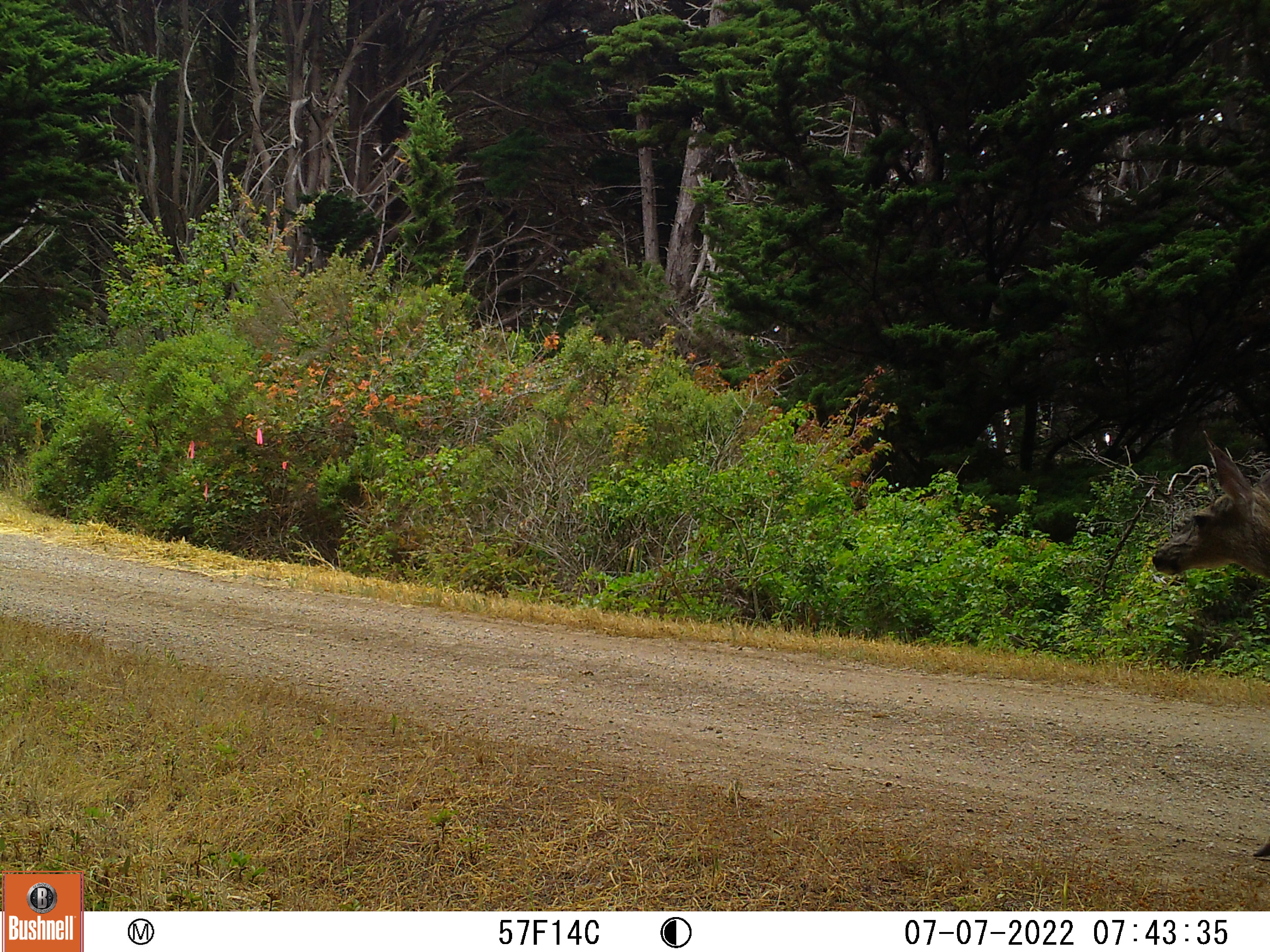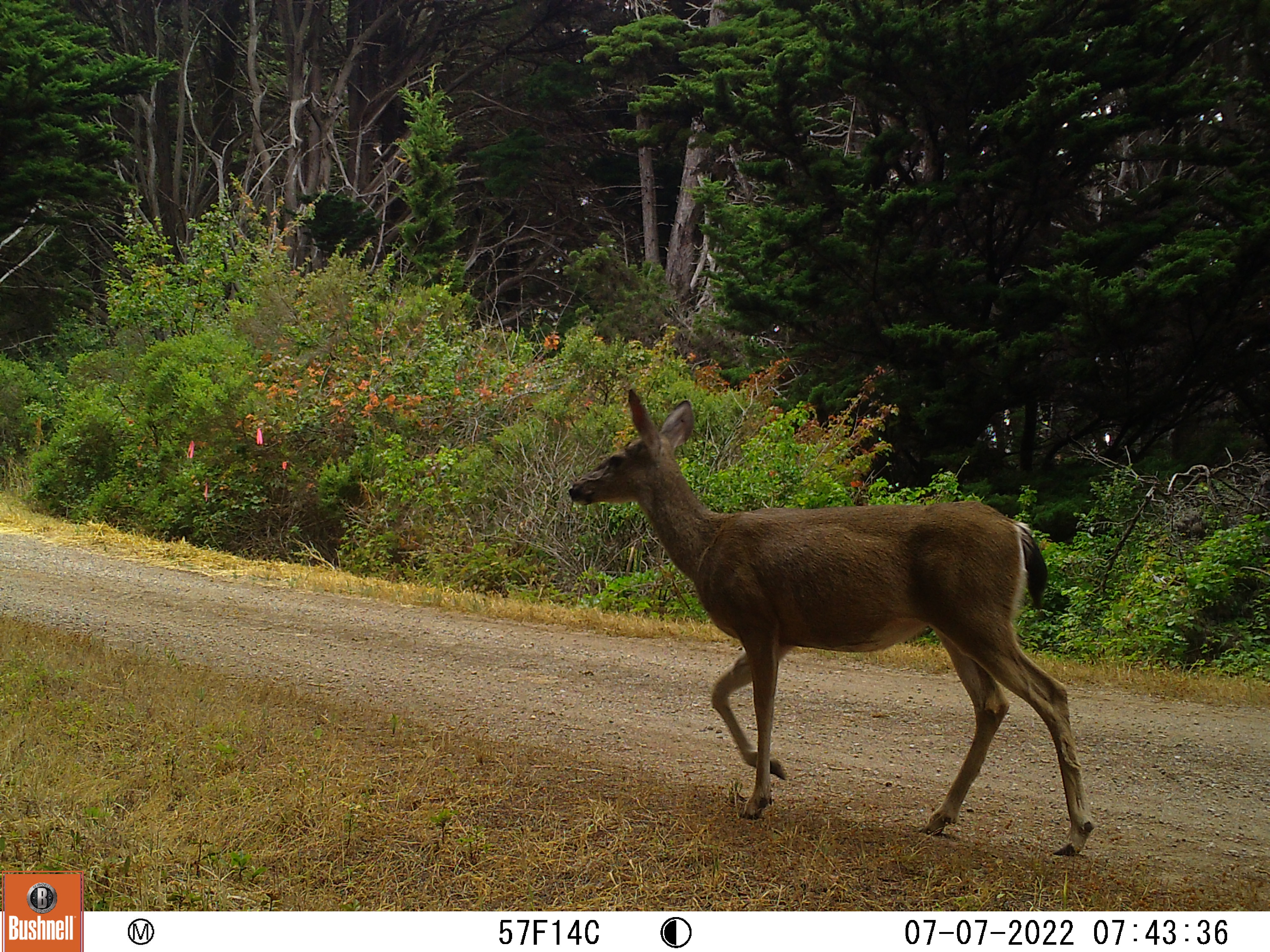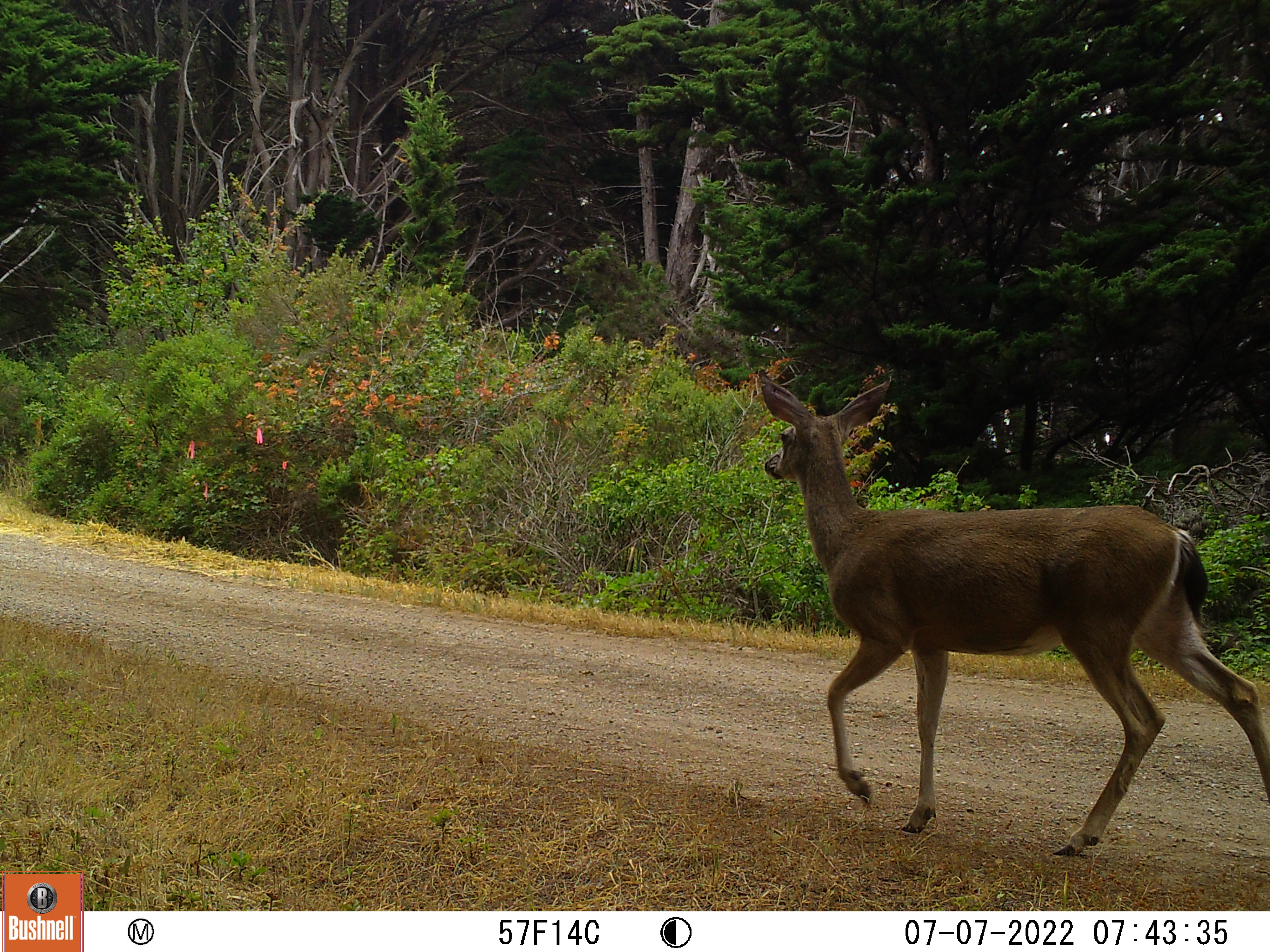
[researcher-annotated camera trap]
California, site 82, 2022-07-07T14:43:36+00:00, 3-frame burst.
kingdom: Animalia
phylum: Chordata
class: Mammalia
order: Artiodactyla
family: Cervidae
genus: Odocoileus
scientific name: Odocoileus hemionus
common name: mule deer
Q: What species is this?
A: Mule deer (Odocoileus hemionus).